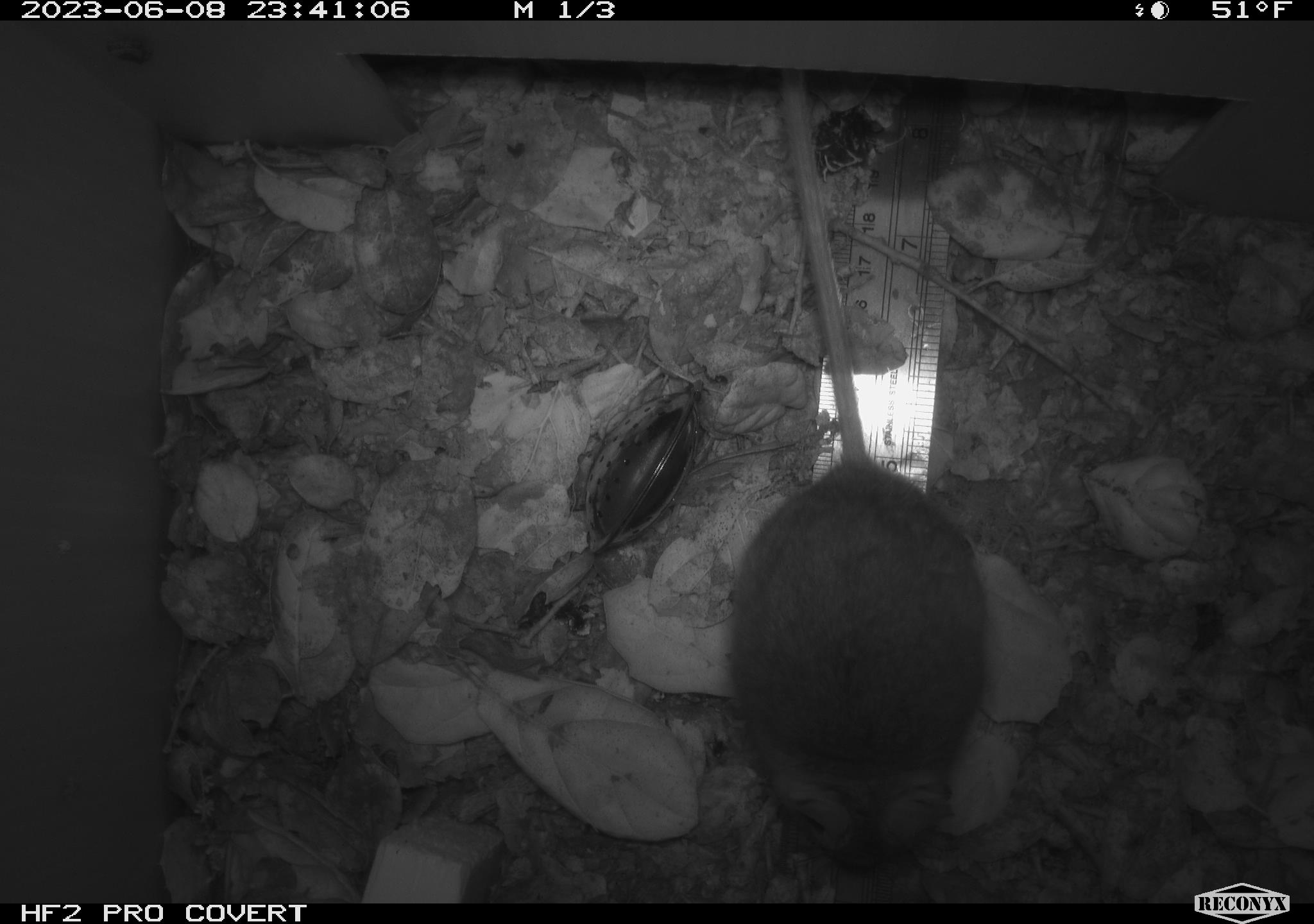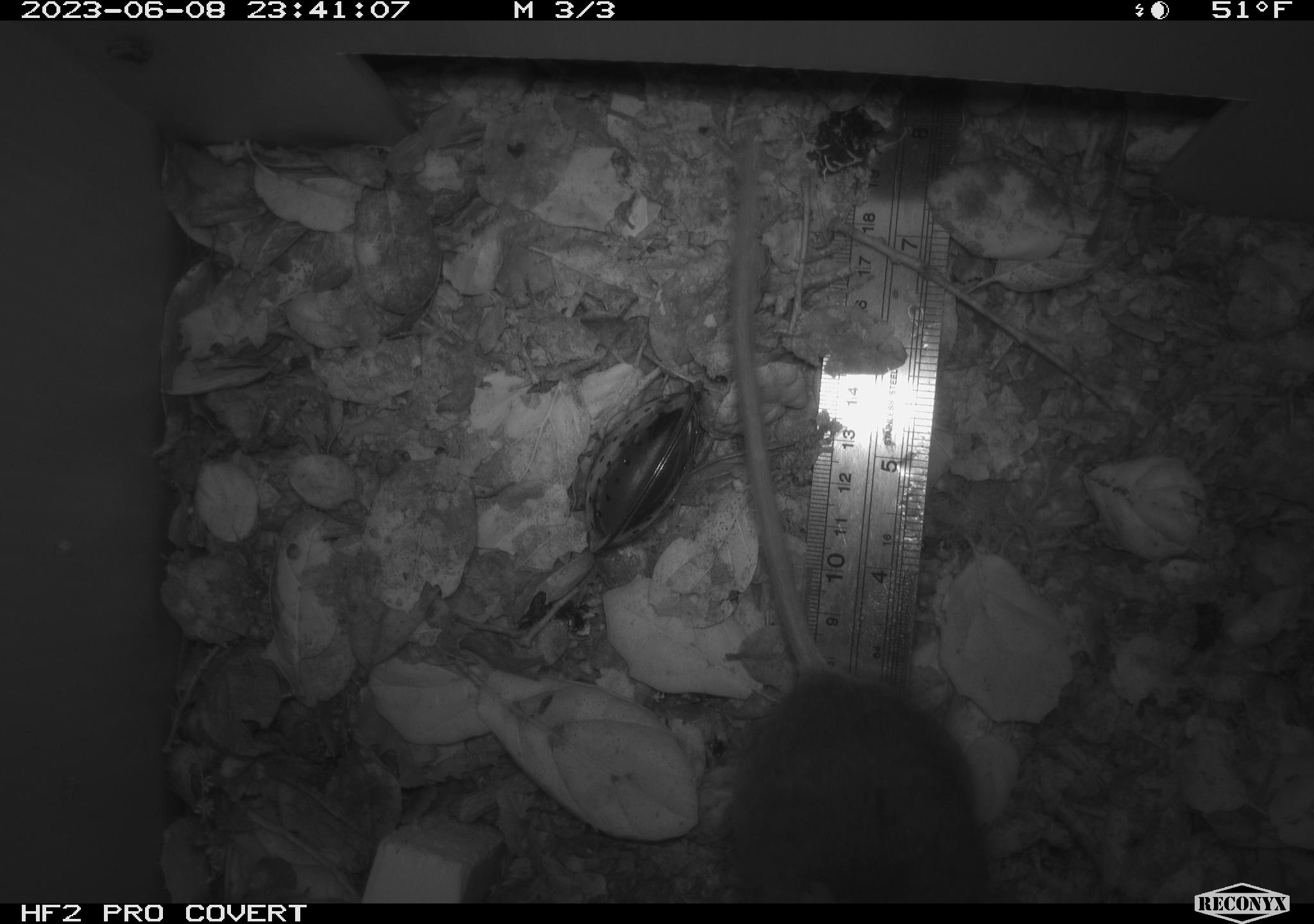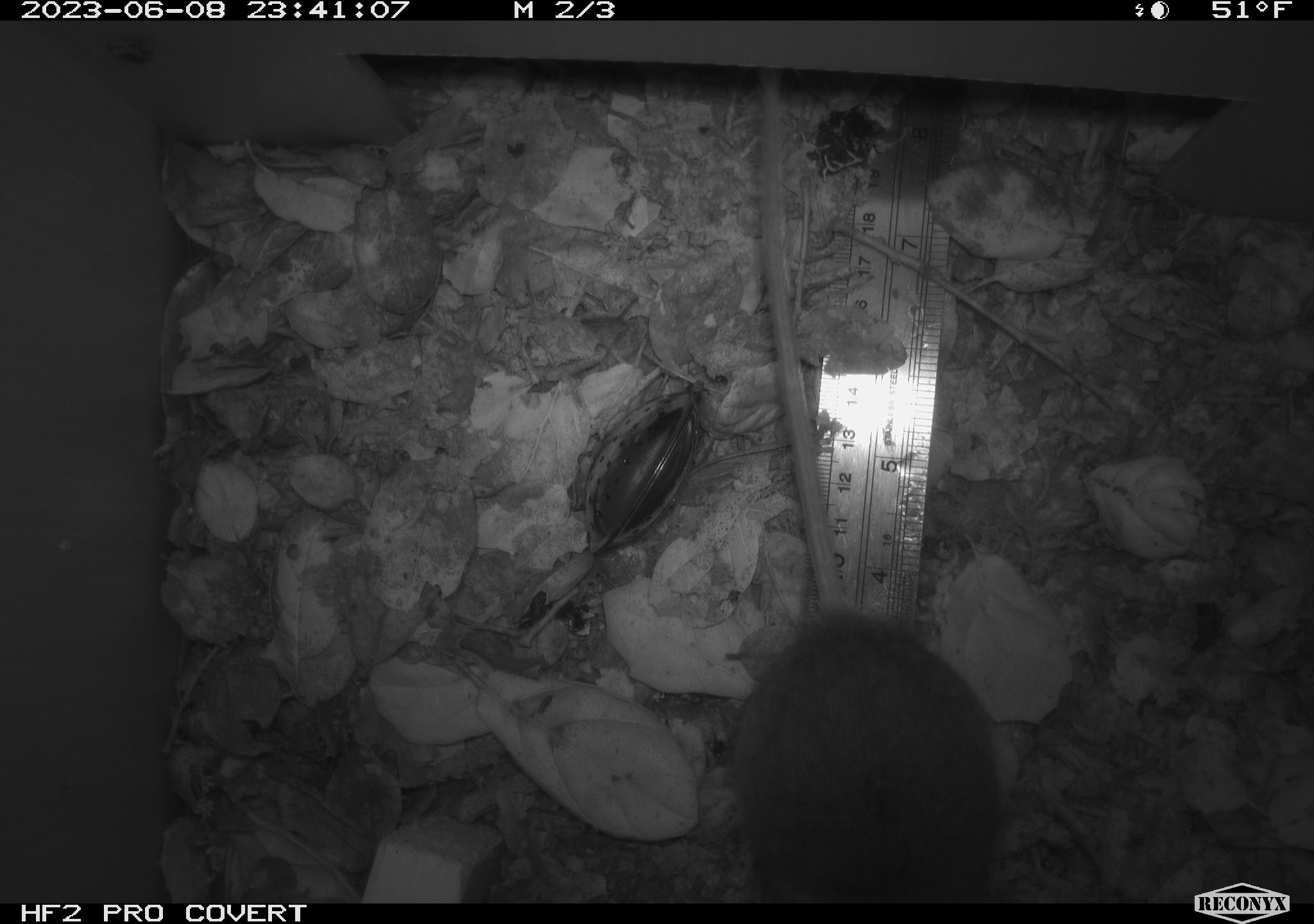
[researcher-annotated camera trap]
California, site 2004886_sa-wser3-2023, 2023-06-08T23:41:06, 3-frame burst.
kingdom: Animalia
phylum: Chordata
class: Mammalia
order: Rodentia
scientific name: Rodentia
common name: mouse species